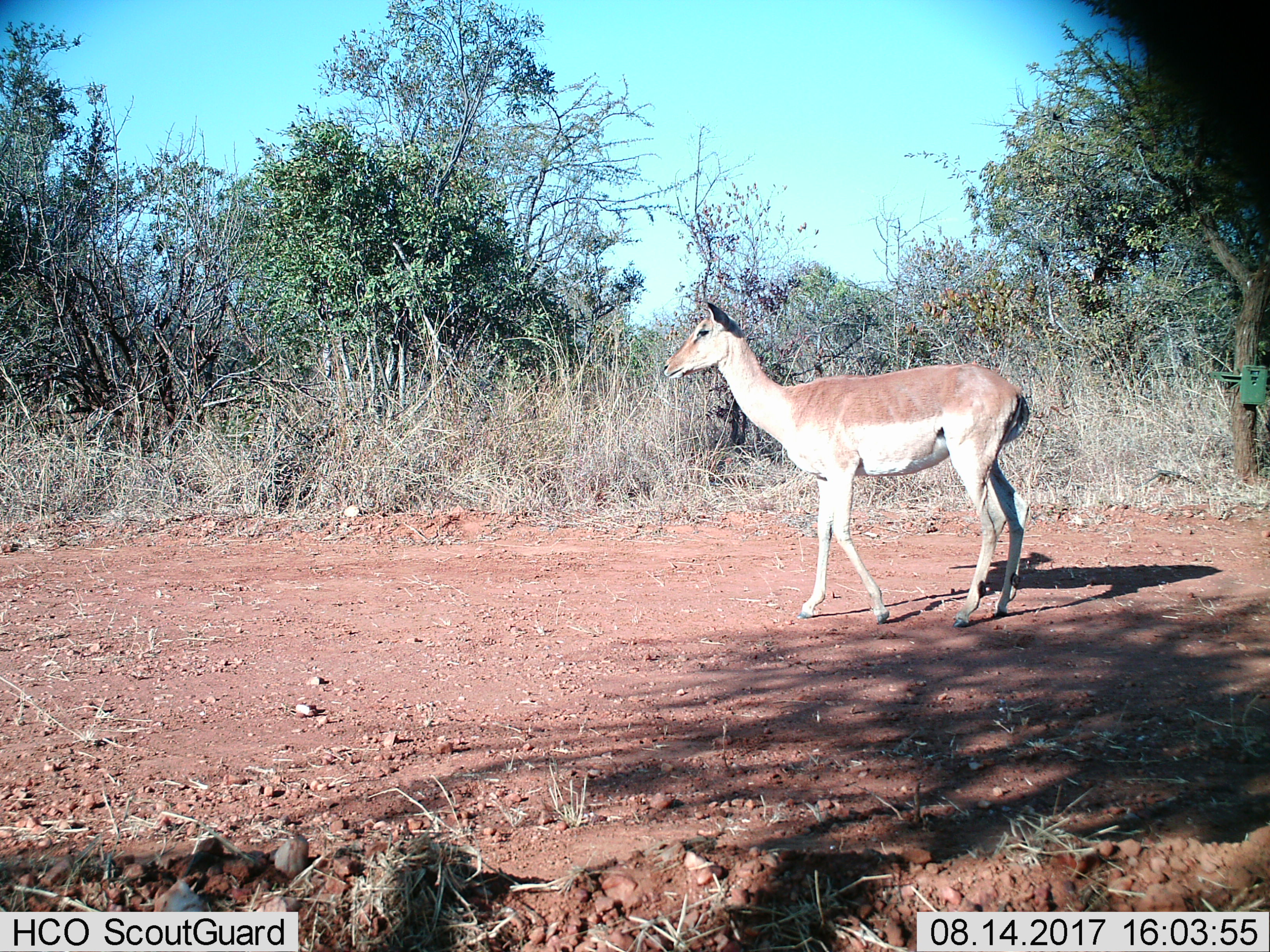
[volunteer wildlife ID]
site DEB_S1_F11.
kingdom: Animalia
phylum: Chordata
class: Mammalia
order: Artiodactyla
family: Bovidae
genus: Aepyceros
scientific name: Aepyceros melampus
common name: impala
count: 1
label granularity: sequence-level